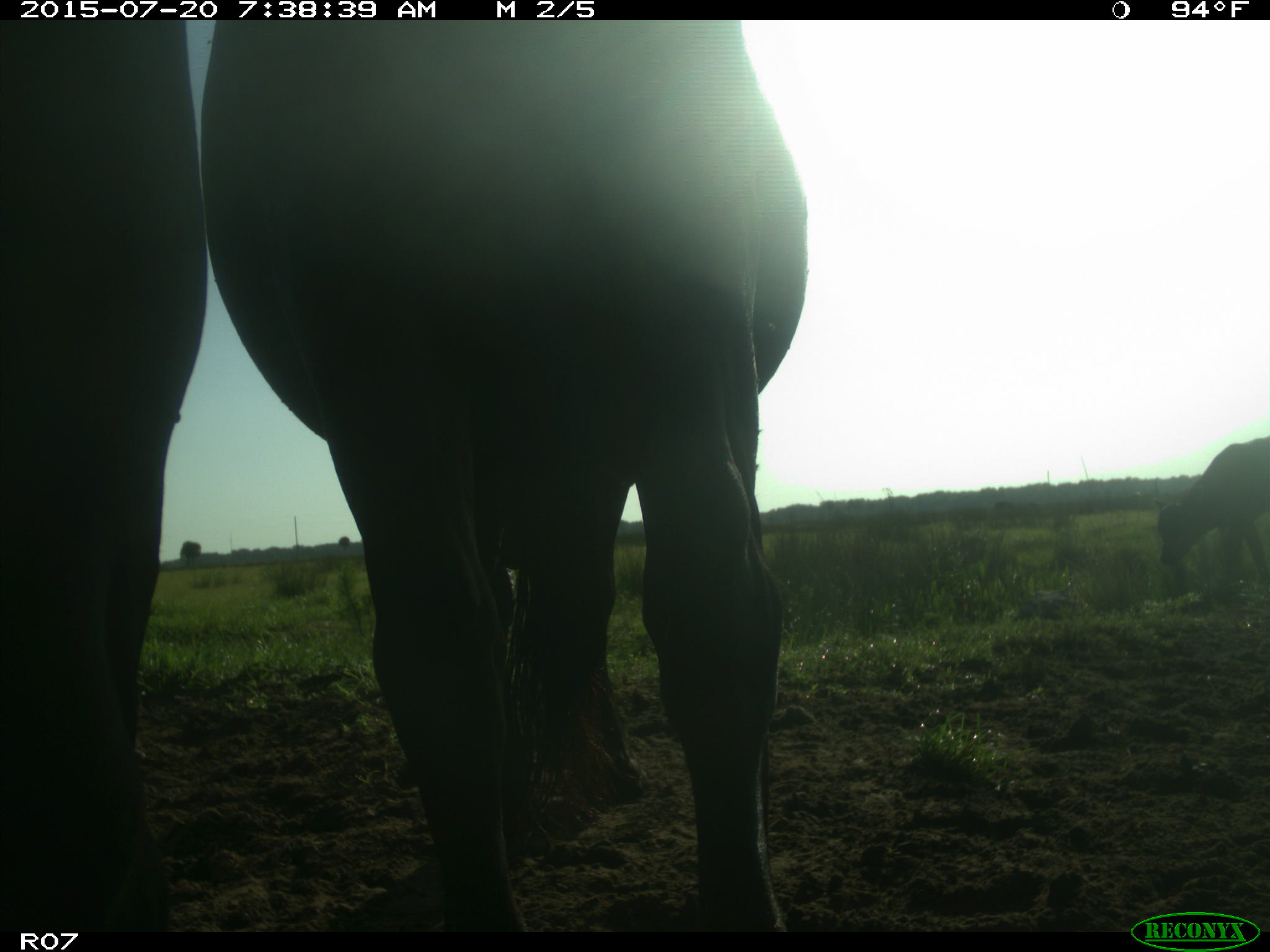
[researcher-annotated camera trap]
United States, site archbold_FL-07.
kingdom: Animalia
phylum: Chordata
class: Mammalia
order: Artiodactyla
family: Bovidae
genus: Bos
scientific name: Bos taurus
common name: domestic cow